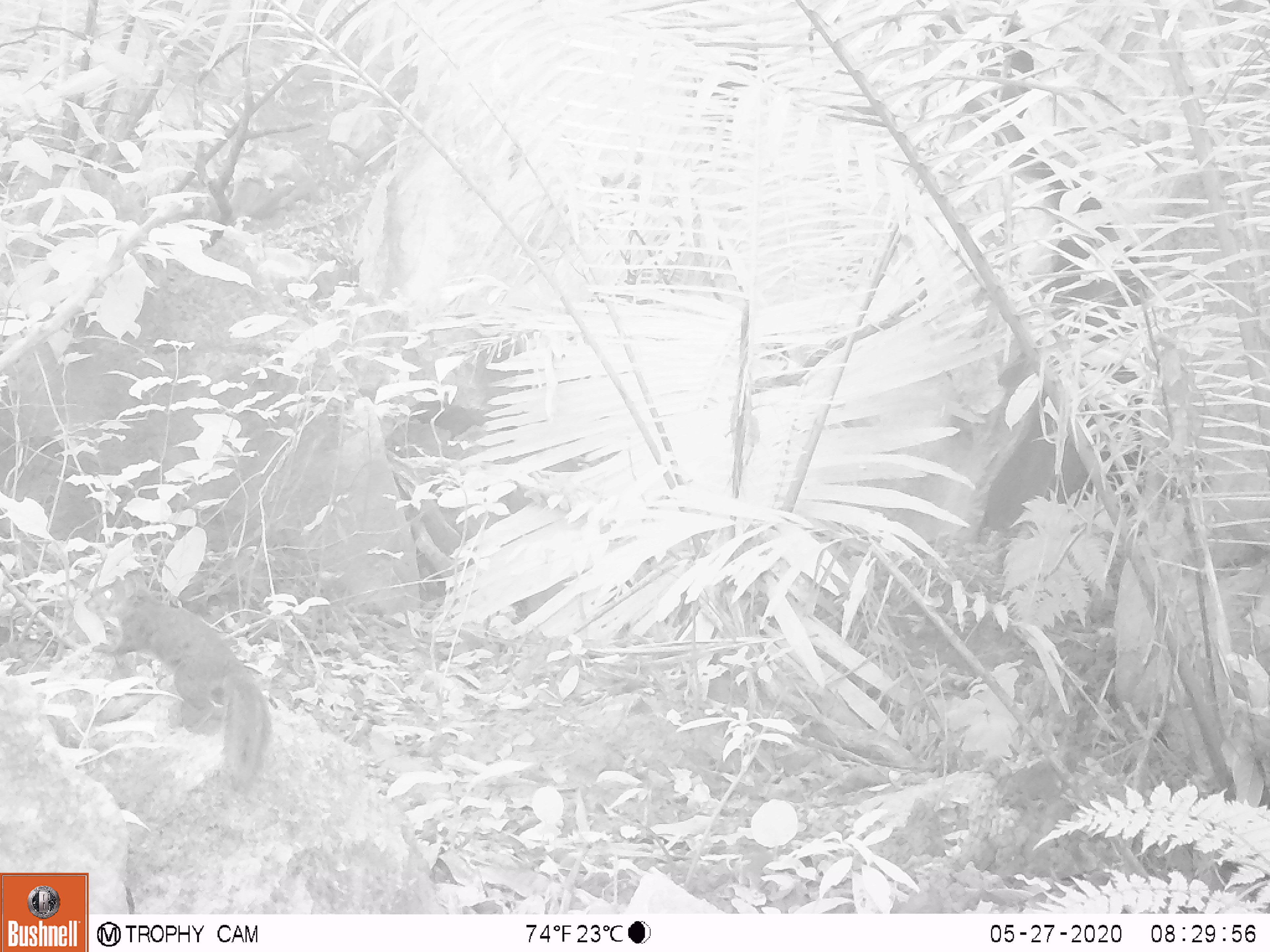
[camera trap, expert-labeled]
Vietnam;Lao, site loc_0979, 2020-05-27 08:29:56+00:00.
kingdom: Animalia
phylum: Chordata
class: Mammalia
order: Rodentia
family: Sciuridae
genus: Dremomys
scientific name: Dremomys rufigenis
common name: red-cheeked squirrel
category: red cheeked squirrel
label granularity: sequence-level